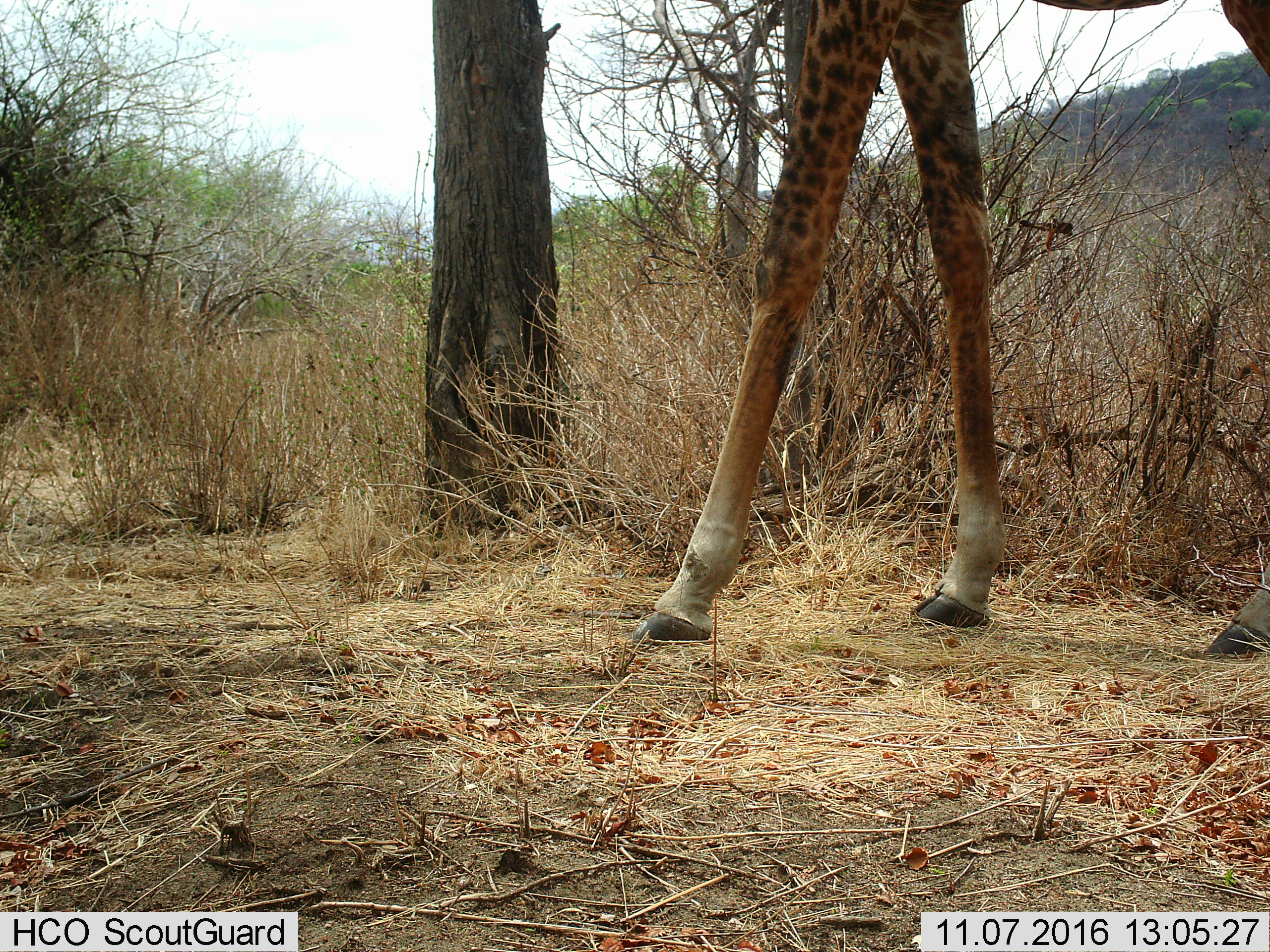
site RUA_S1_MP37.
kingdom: Animalia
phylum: Chordata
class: Mammalia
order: Artiodactyla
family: Giraffidae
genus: Giraffa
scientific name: Giraffa camelopardalis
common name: giraffe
Giraffe (Giraffa camelopardalis), count 1. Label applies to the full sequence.